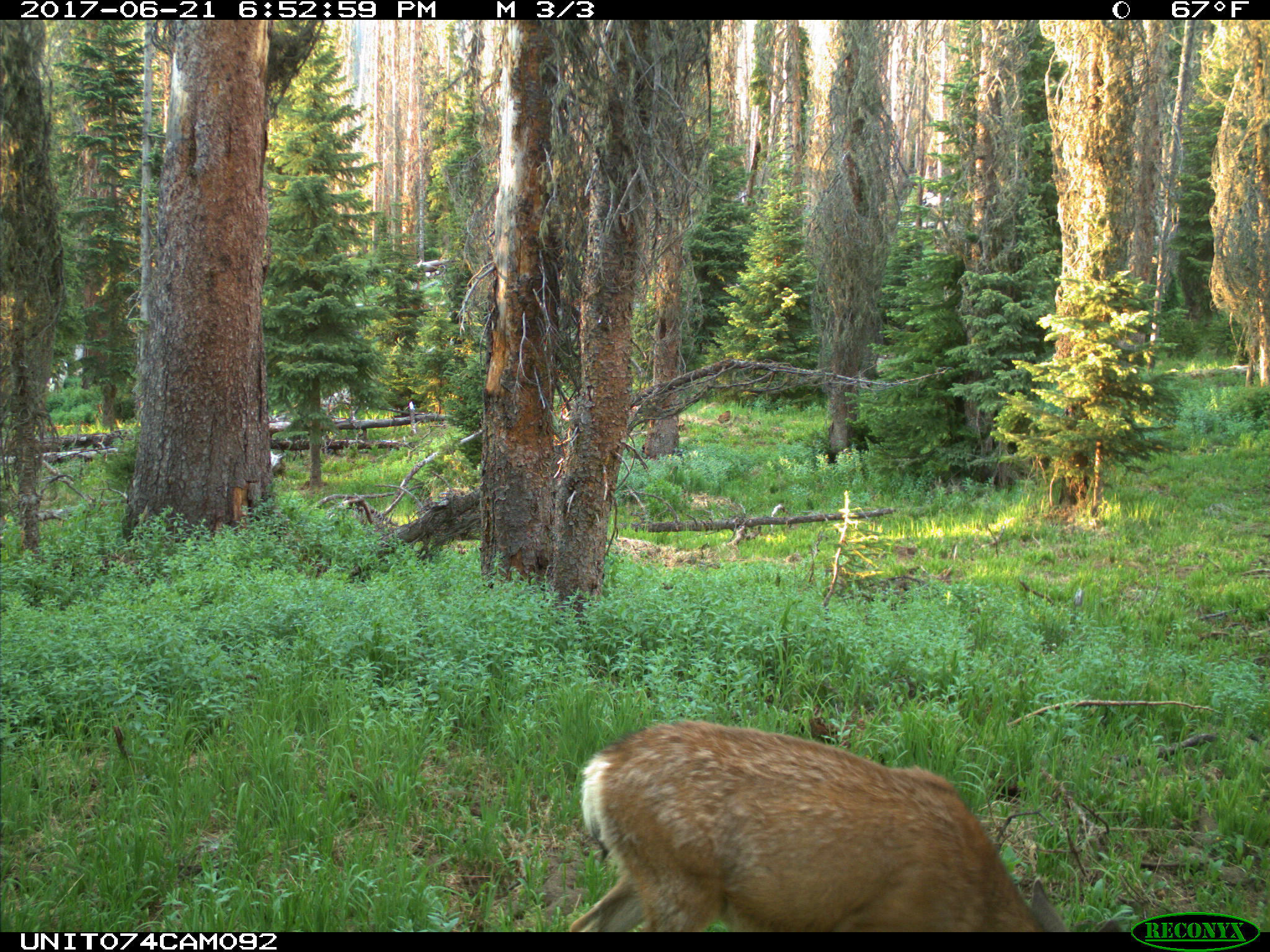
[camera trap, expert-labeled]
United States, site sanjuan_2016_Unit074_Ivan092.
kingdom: Animalia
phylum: Chordata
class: Mammalia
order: Artiodactyla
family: Cervidae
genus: Odocoileus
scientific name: Odocoileus hemionus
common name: mule deer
Odocoileus hemionus (mule deer).